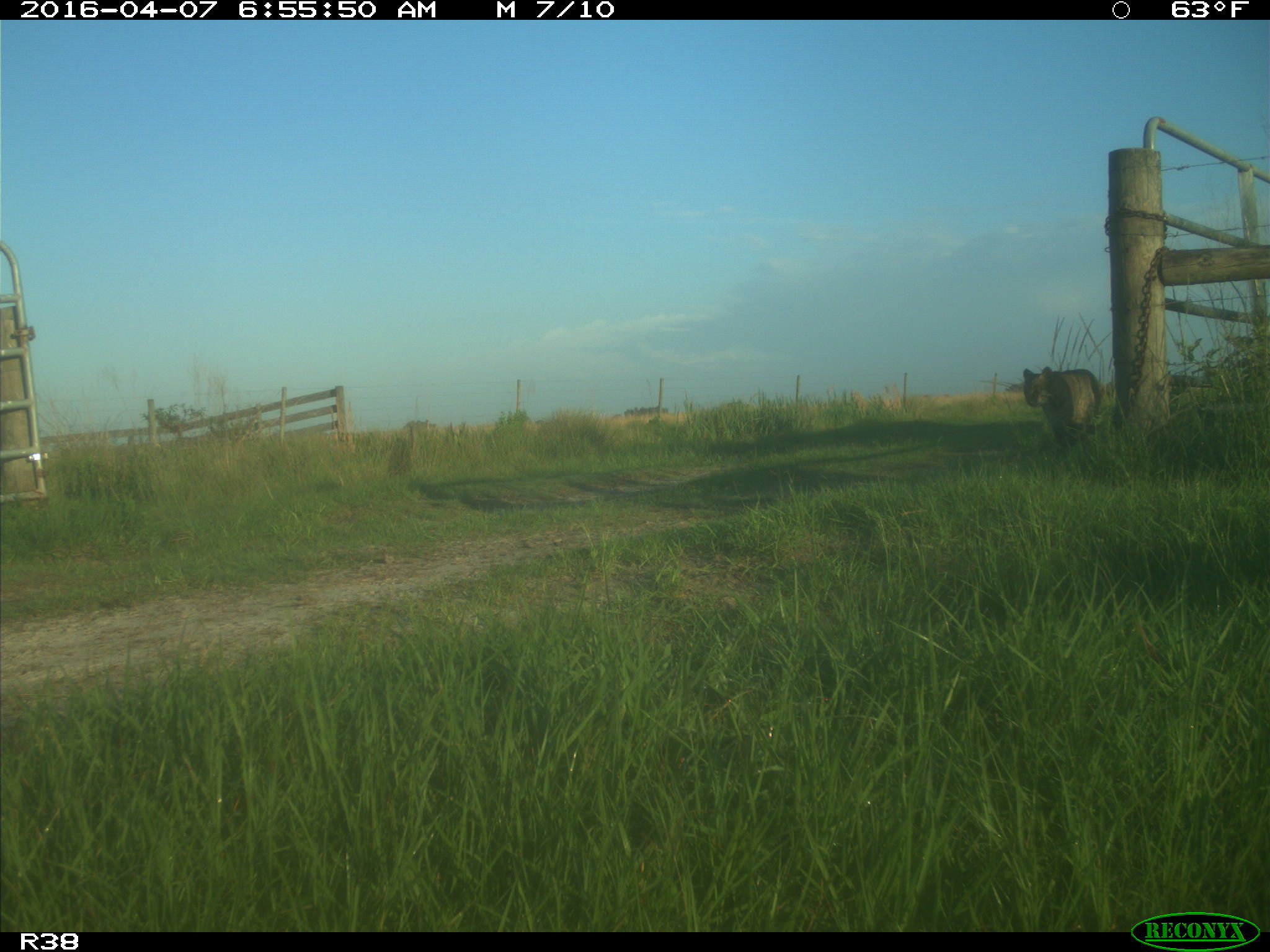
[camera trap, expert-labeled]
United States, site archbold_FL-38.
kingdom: Animalia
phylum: Chordata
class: Mammalia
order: Carnivora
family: Felidae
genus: Lynx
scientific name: Lynx rufus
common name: bobcat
Lynx rufus (bobcat).